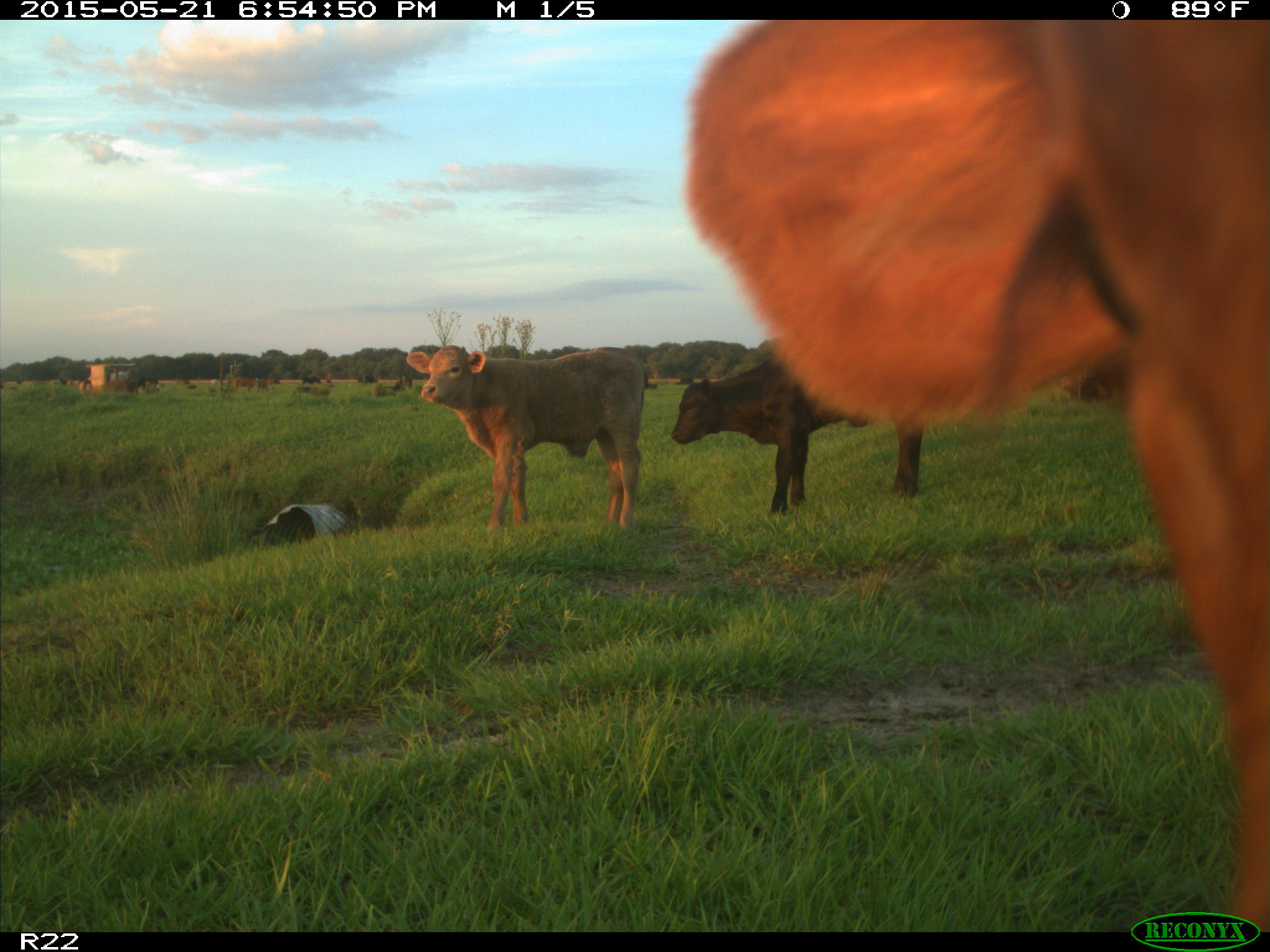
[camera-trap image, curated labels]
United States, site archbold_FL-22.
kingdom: Animalia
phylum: Chordata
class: Mammalia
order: Artiodactyla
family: Bovidae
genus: Bos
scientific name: Bos taurus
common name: domestic cow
Bos taurus (domestic cow).